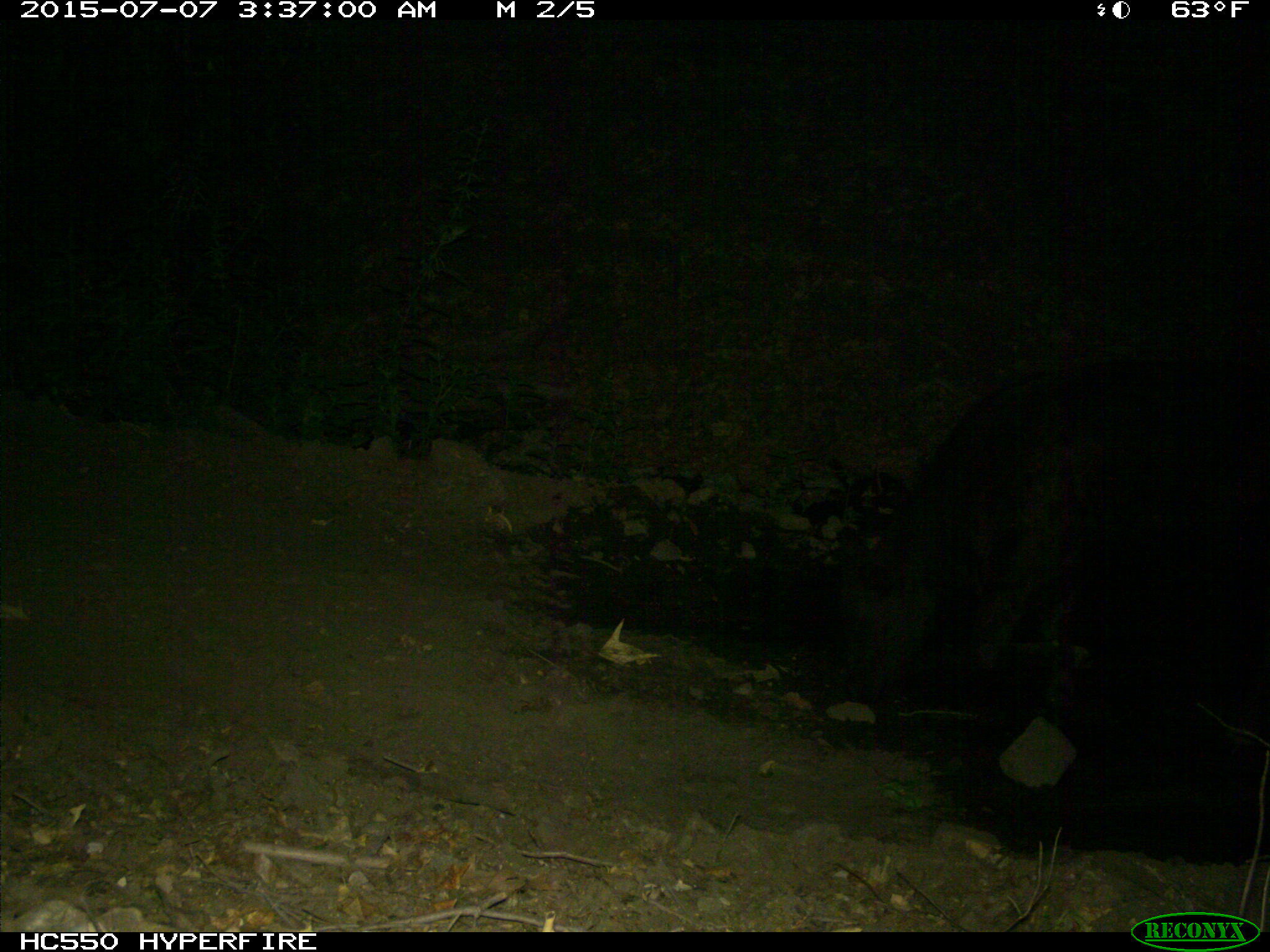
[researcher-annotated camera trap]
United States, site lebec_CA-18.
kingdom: Animalia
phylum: Chordata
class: Mammalia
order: Artiodactyla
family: Bovidae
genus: Bos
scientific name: Bos taurus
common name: domestic cow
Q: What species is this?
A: Bos taurus (domestic cow).